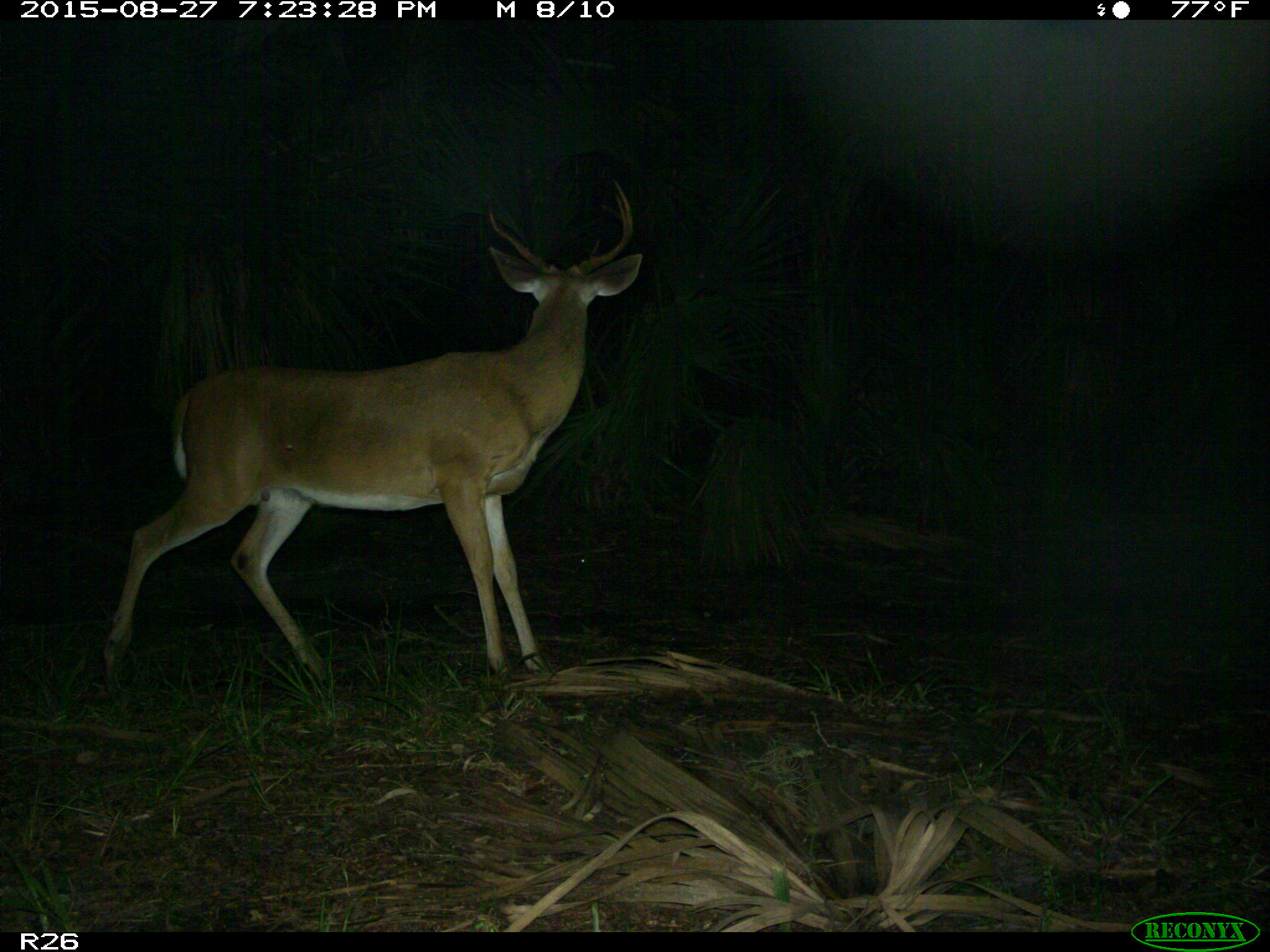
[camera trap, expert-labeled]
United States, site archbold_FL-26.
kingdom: Animalia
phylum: Chordata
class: Mammalia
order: Artiodactyla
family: Cervidae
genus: Odocoileus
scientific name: Odocoileus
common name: deer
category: unidentified deer